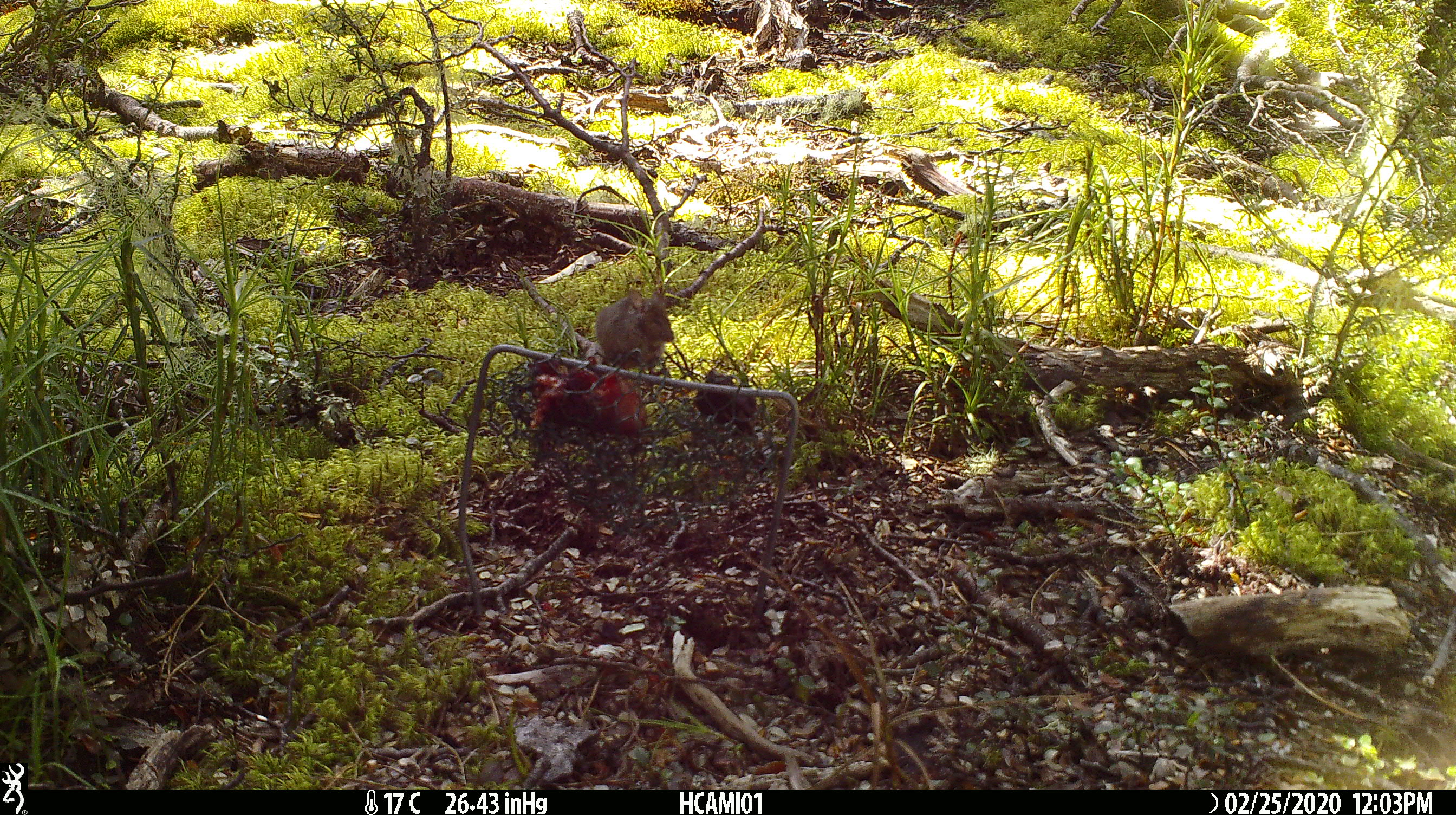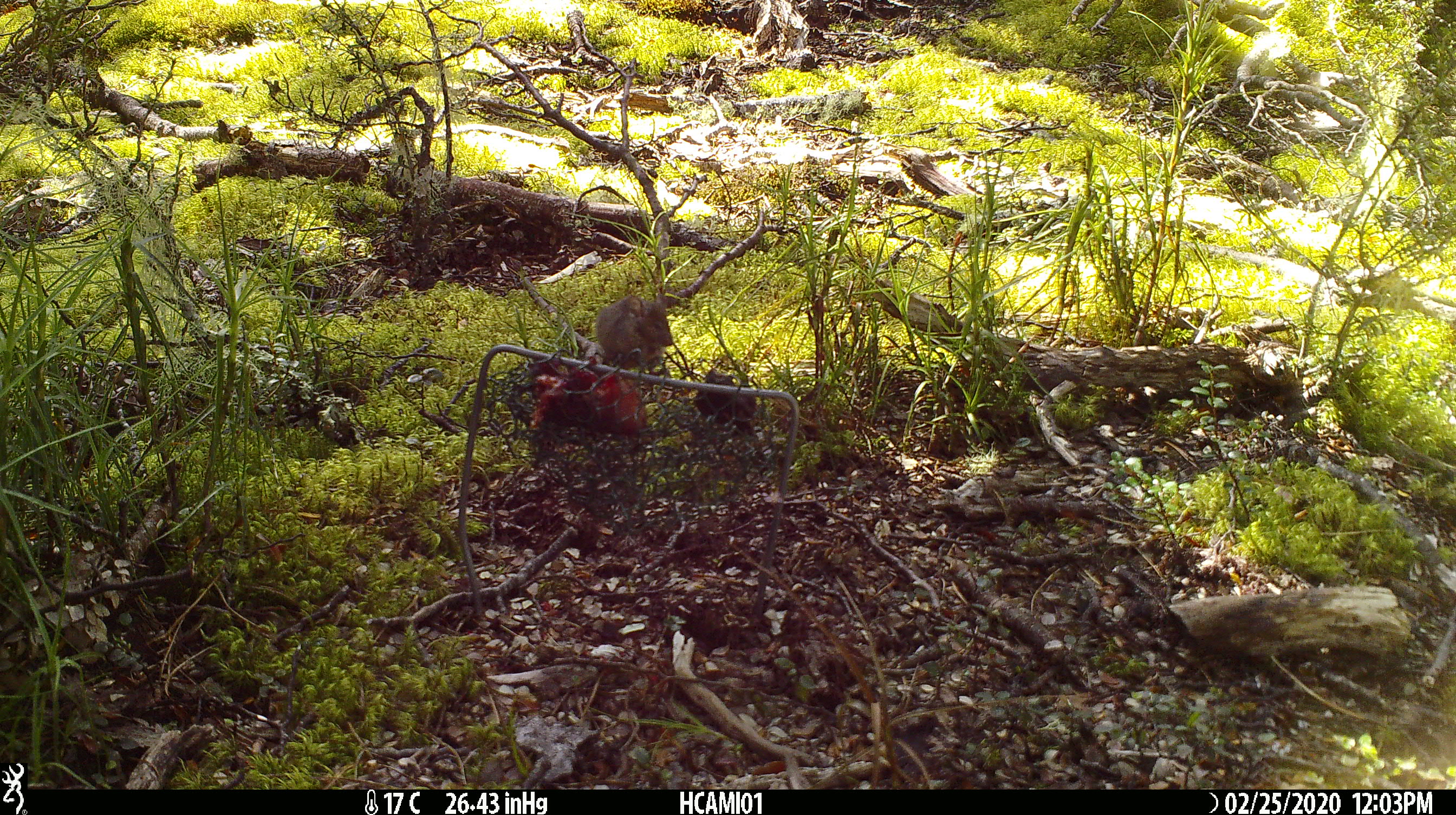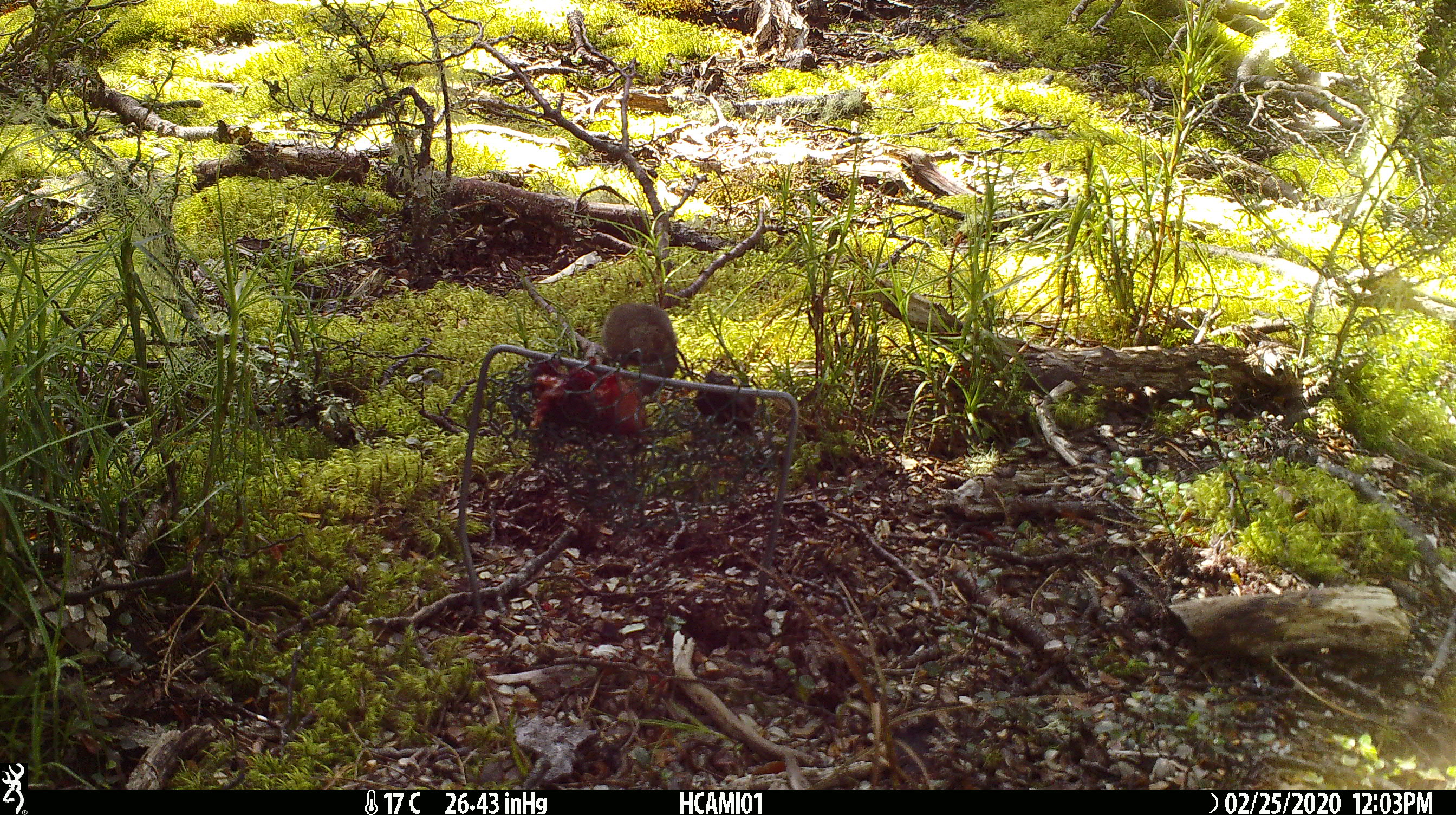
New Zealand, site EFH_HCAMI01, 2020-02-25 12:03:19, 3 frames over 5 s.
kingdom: Animalia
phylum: Chordata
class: Mammalia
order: Rodentia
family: Muridae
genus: Mus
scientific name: Mus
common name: mouse